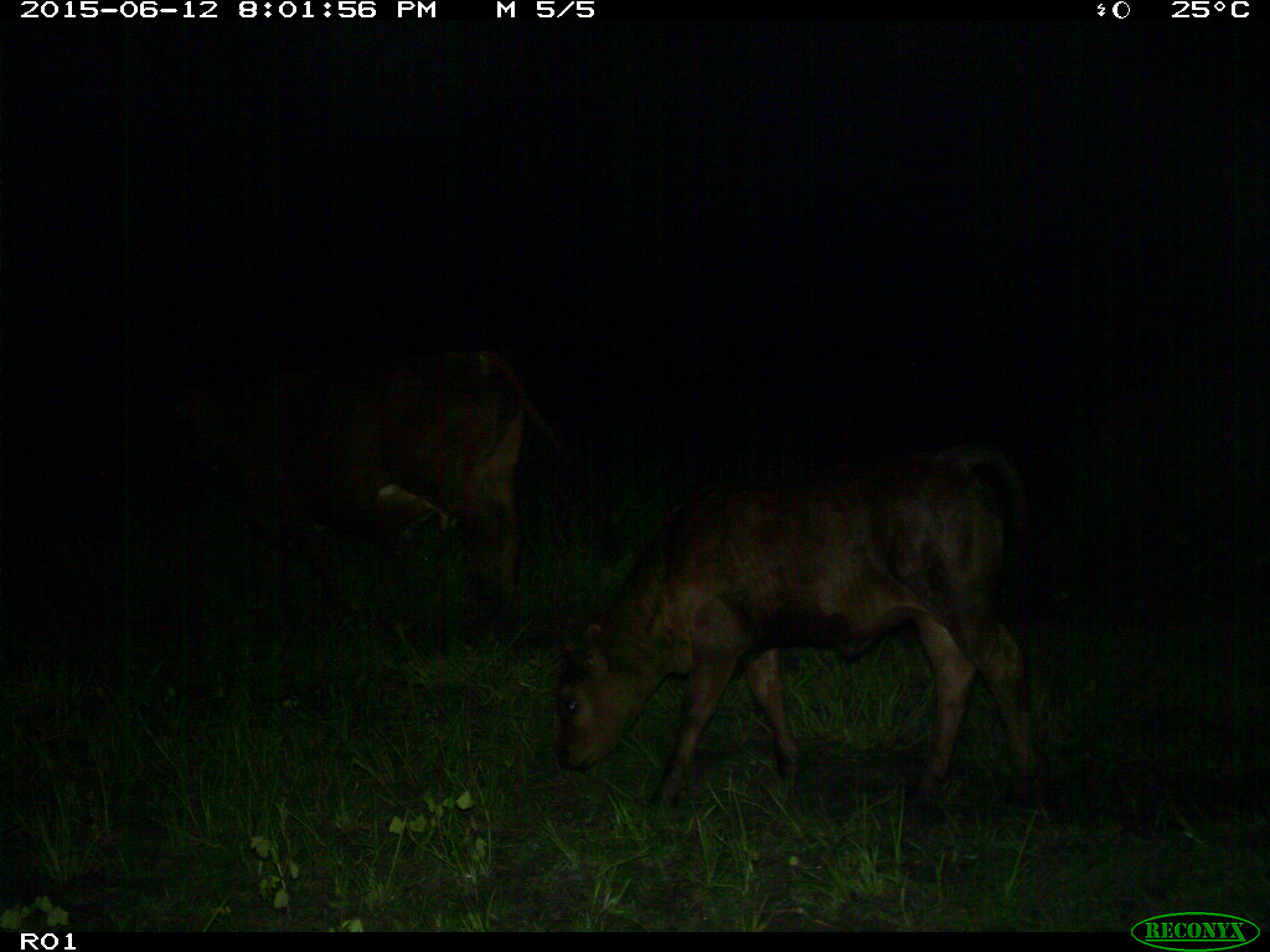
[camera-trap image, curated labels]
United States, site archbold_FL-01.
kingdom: Animalia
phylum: Chordata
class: Mammalia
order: Artiodactyla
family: Bovidae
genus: Bos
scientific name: Bos taurus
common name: domestic cow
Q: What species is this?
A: Bos taurus (domestic cow).